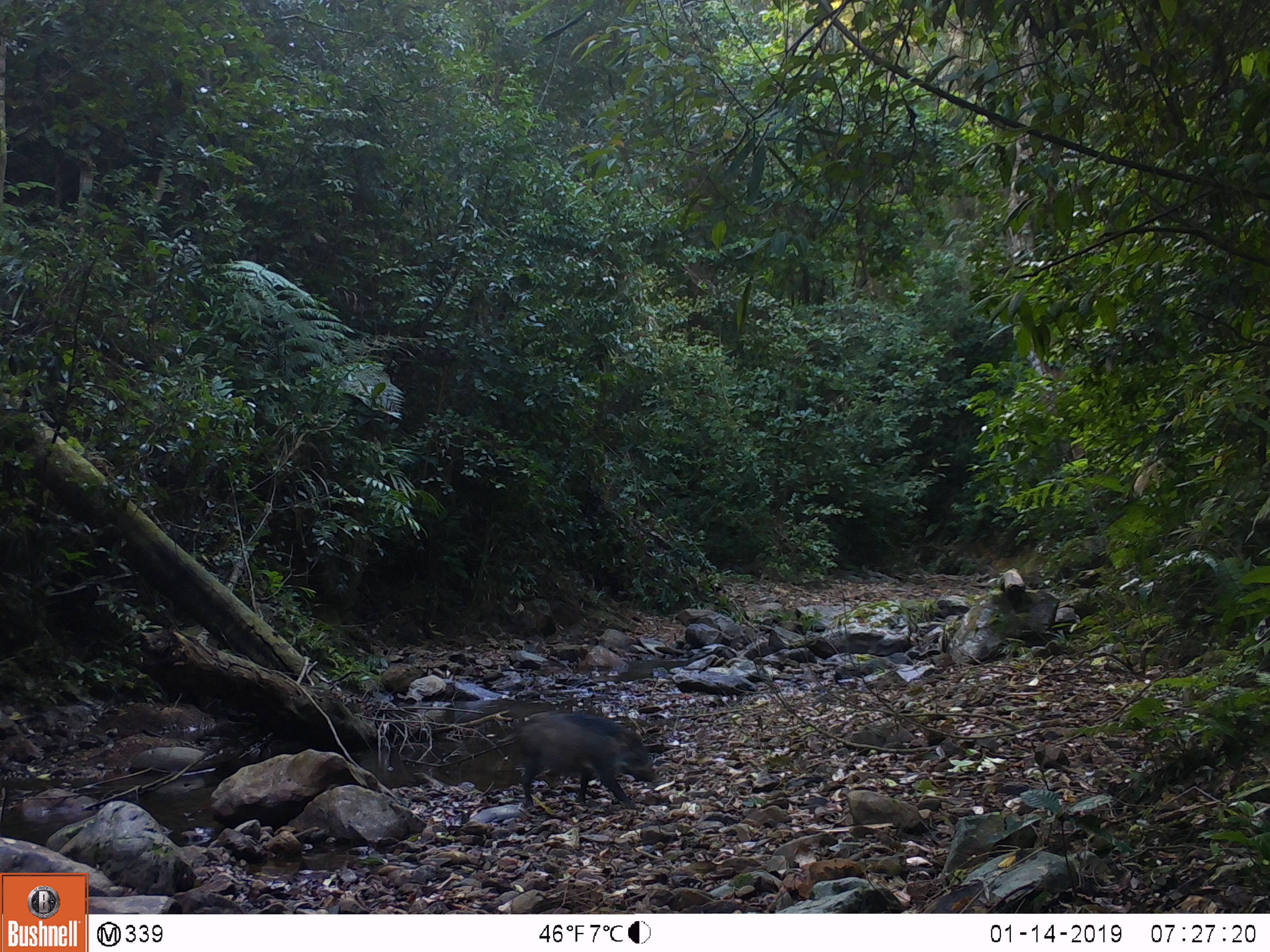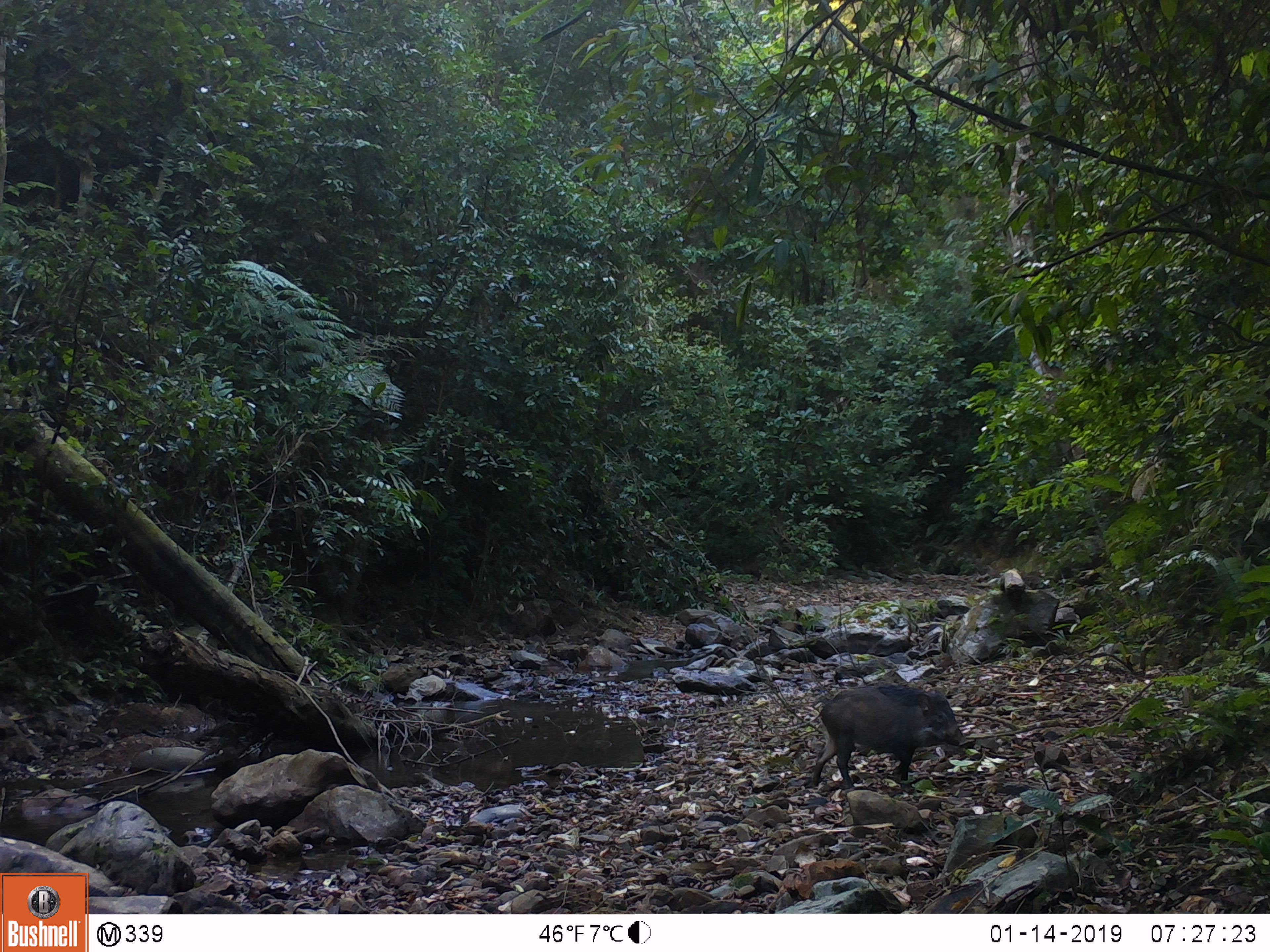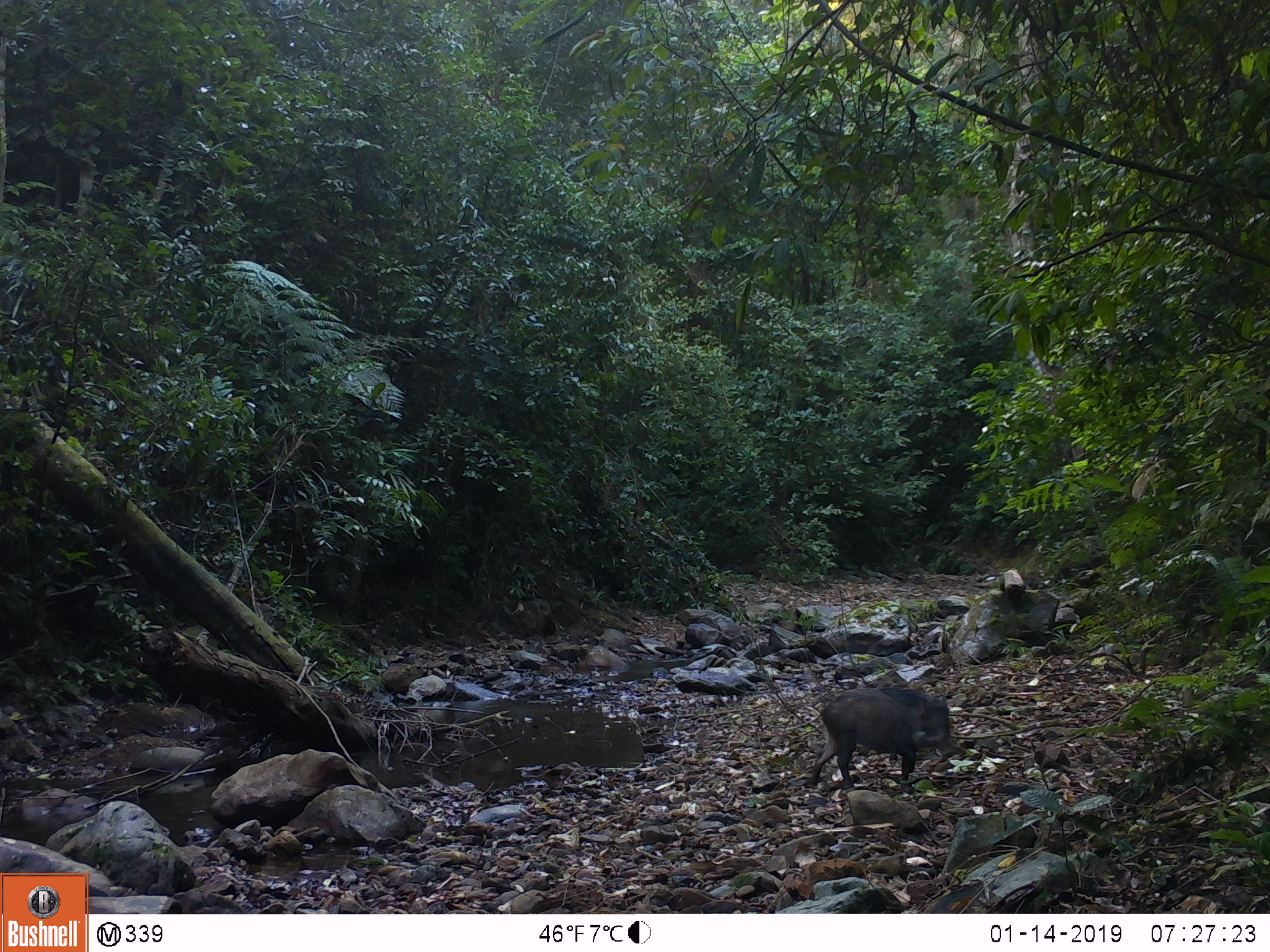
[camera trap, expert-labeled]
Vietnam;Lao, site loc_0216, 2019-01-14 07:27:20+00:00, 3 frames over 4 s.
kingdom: Animalia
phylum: Chordata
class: Mammalia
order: Artiodactyla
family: Suidae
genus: Sus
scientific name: Sus scrofa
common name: eurasian wild pig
Eurasian wild pig (Sus scrofa). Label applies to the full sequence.